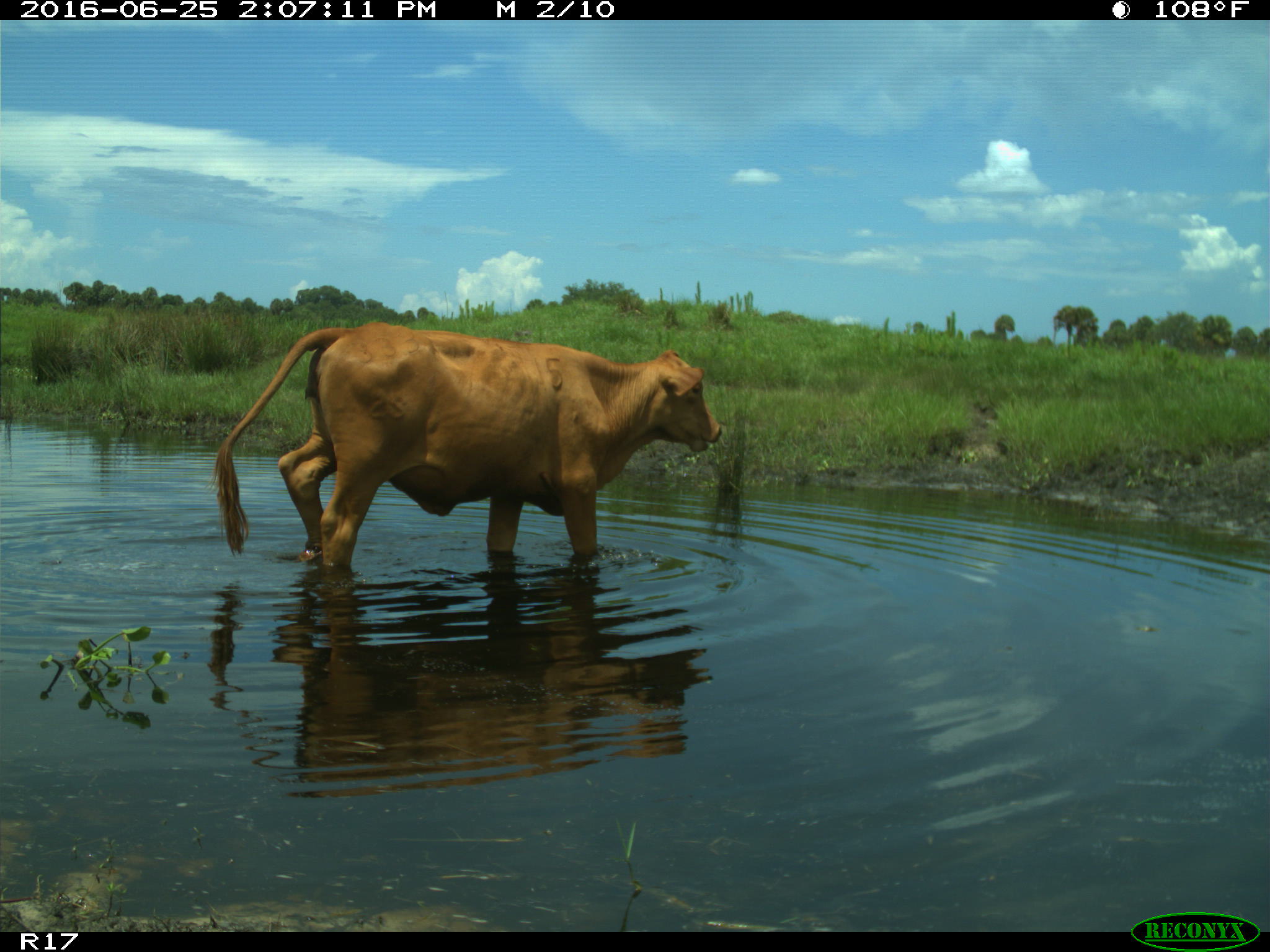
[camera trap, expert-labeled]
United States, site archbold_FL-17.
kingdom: Animalia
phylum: Chordata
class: Mammalia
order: Artiodactyla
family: Bovidae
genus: Bos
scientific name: Bos taurus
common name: domestic cow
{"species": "Bos taurus (domestic cow)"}